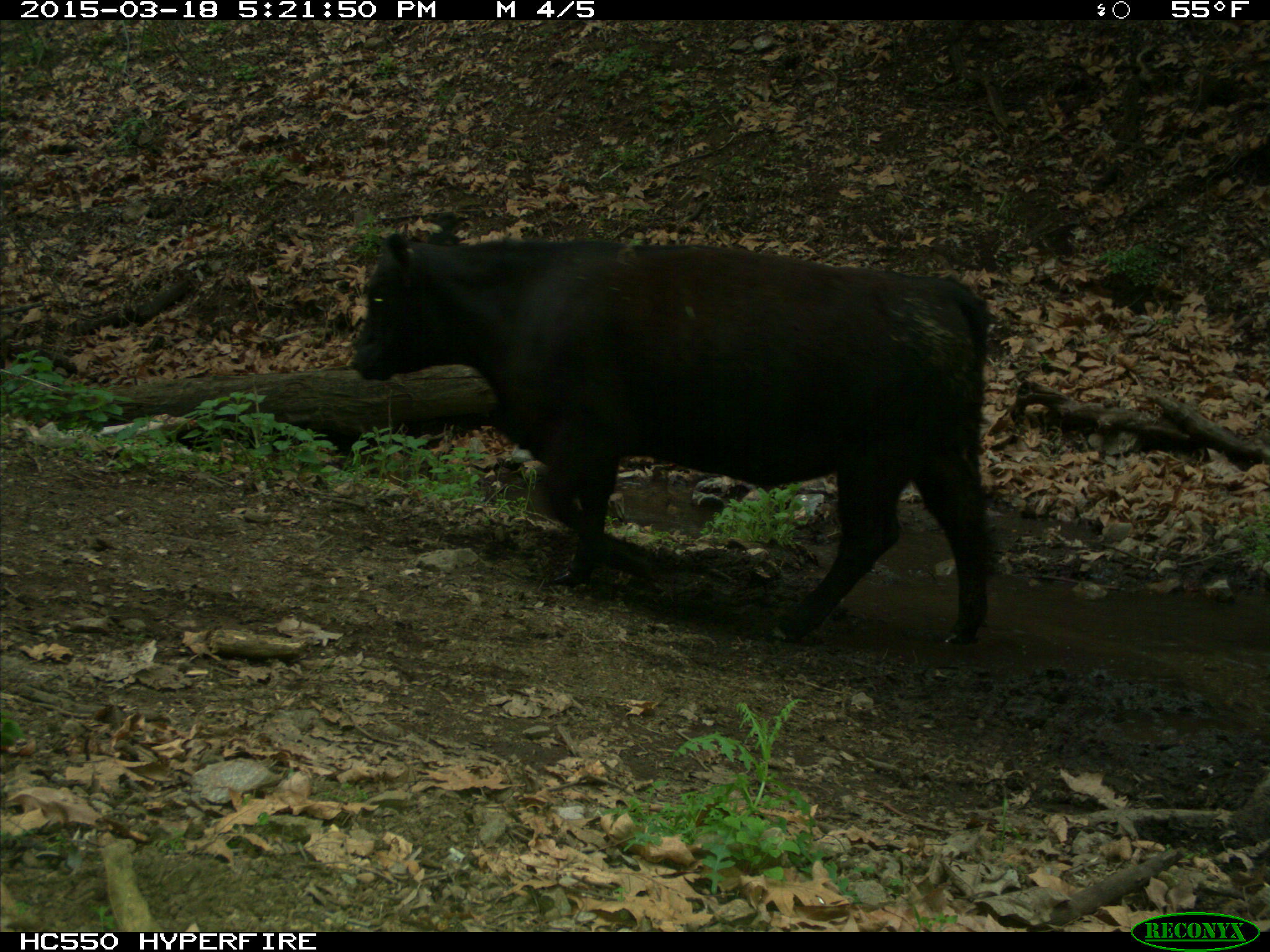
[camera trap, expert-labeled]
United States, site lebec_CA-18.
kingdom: Animalia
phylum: Chordata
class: Mammalia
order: Artiodactyla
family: Bovidae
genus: Bos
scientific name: Bos taurus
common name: domestic cow